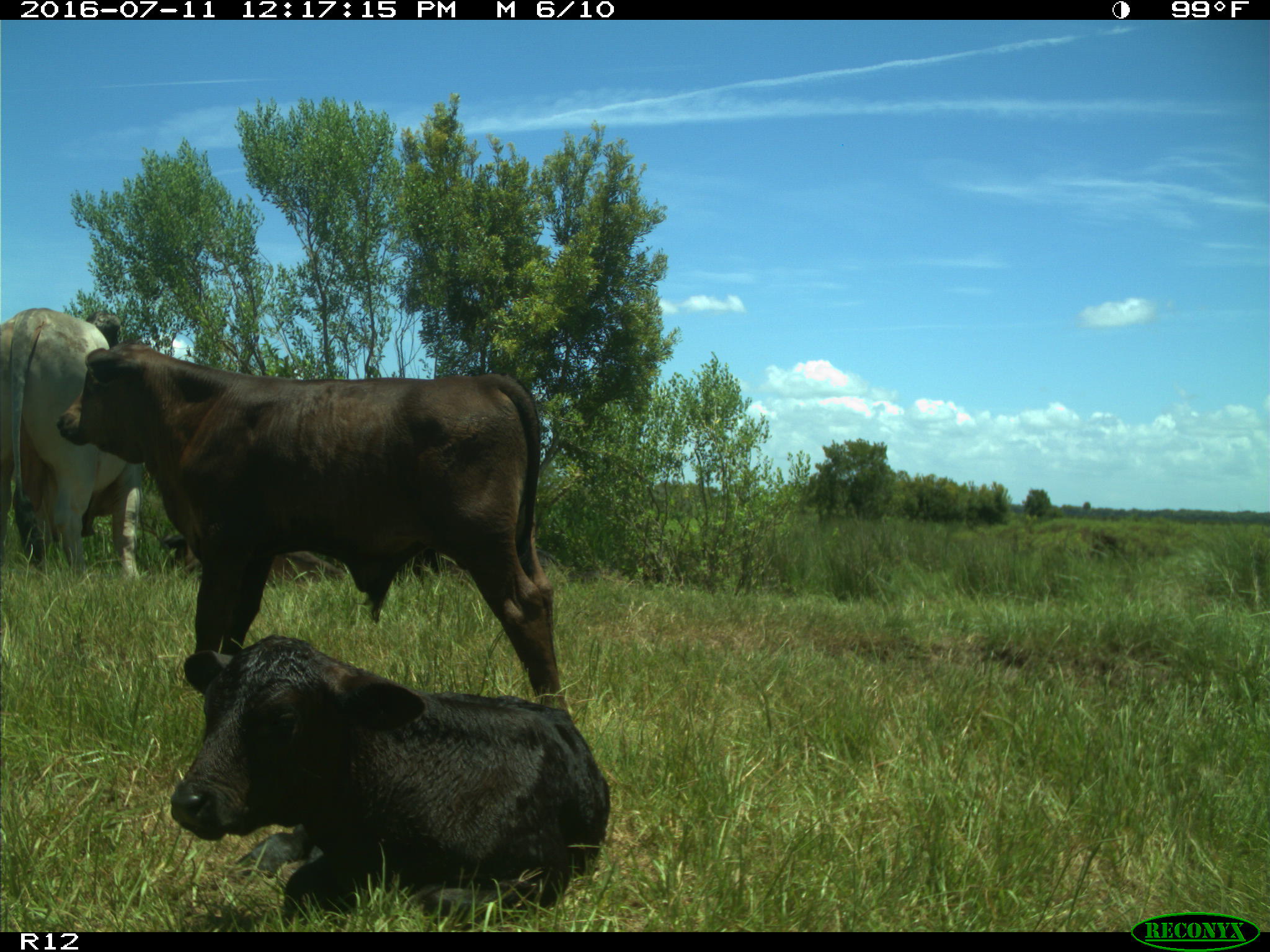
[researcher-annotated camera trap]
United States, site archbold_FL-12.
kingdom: Animalia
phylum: Chordata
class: Mammalia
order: Artiodactyla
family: Bovidae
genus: Bos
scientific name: Bos taurus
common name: domestic cow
Bos taurus (domestic cow).